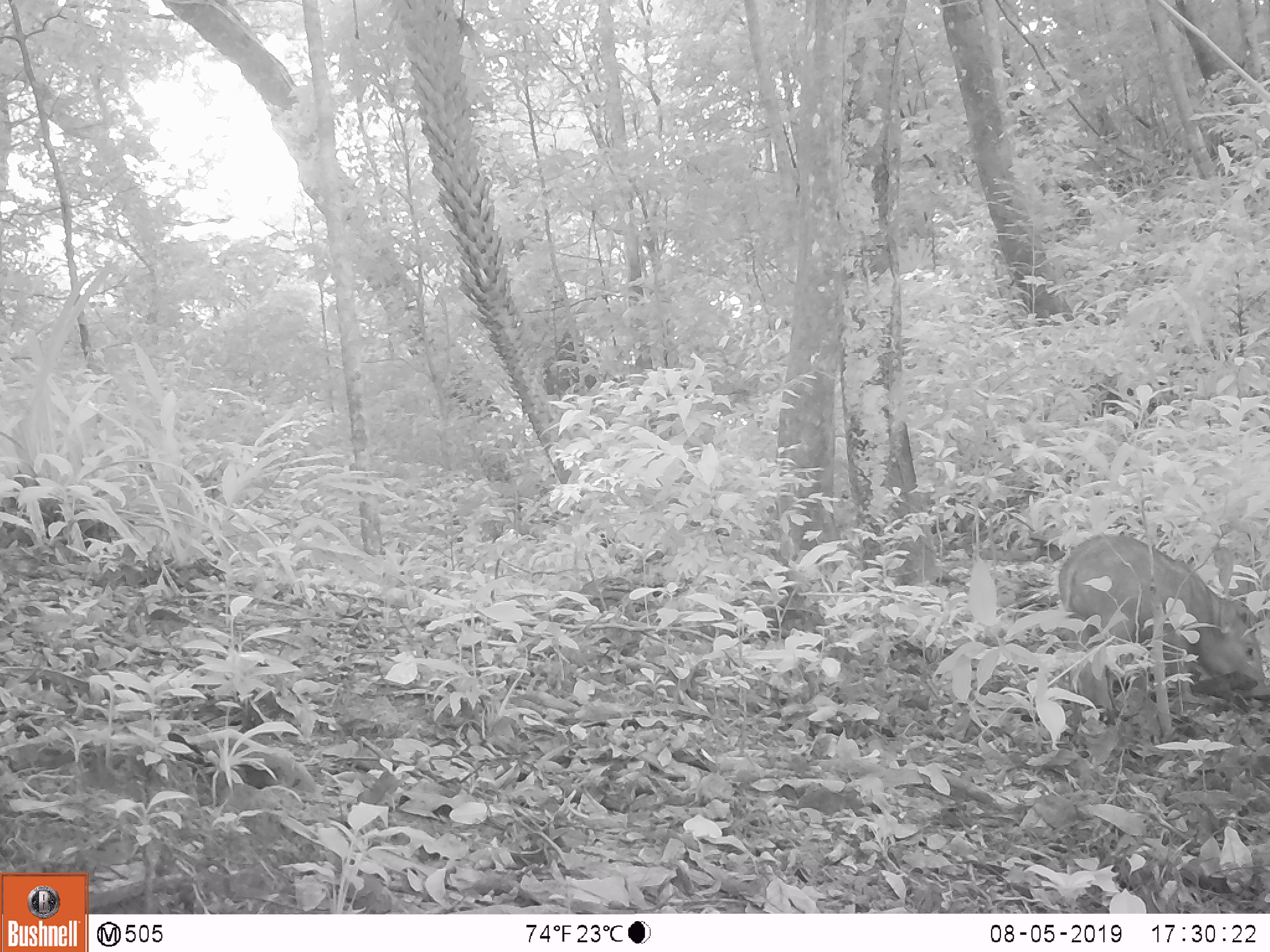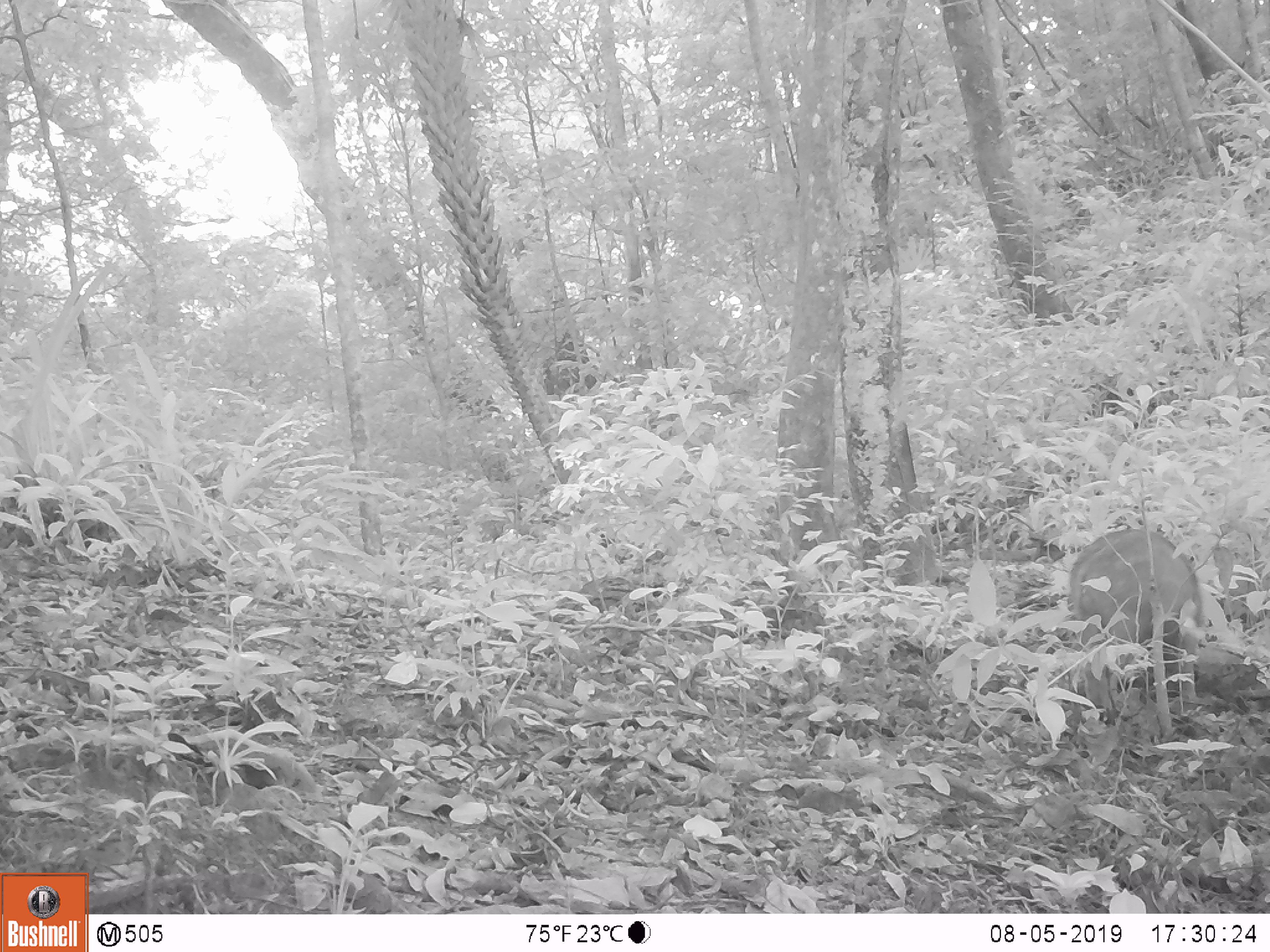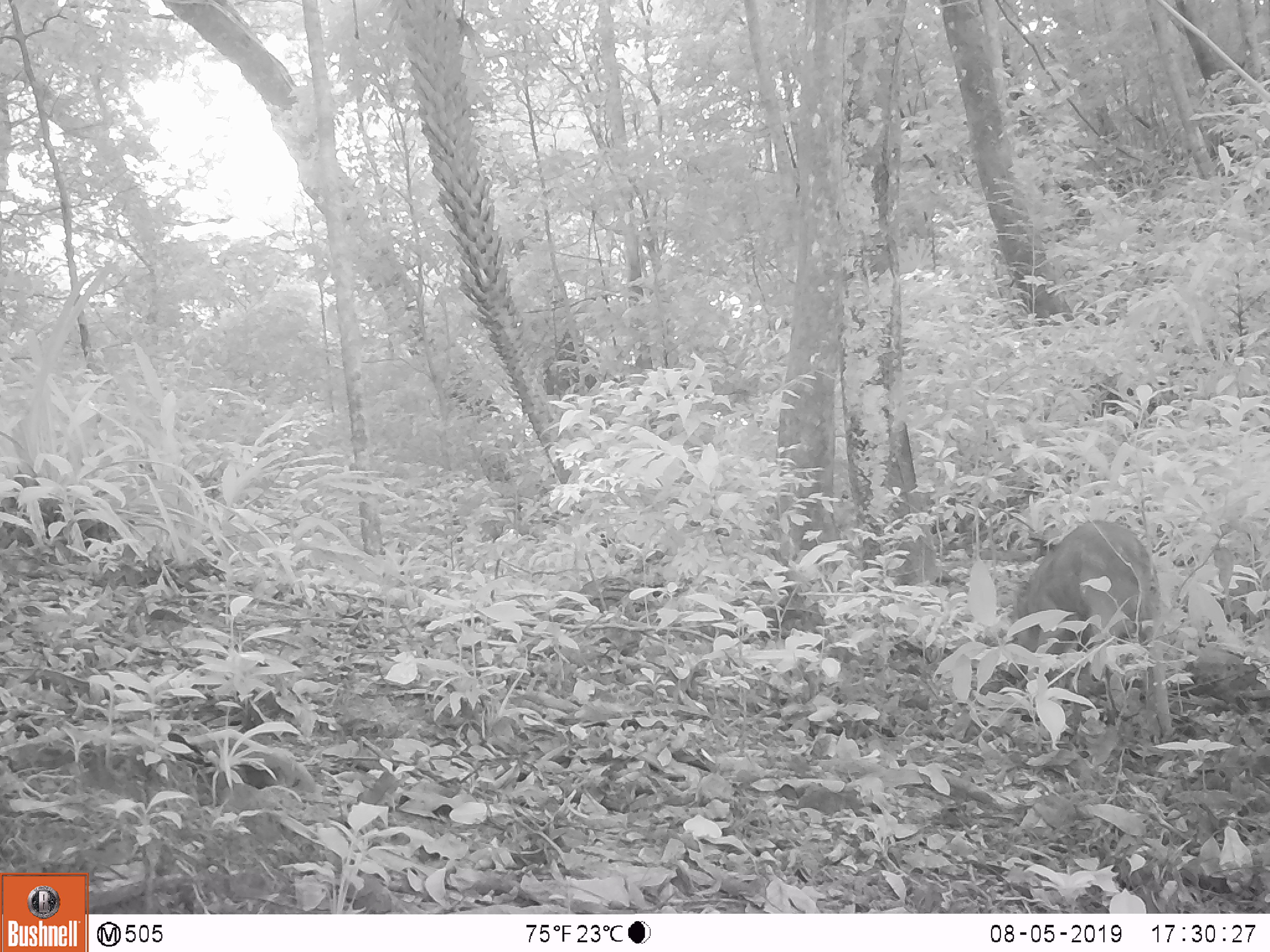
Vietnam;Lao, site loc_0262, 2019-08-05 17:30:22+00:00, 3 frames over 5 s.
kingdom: Animalia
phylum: Chordata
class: Mammalia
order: Artiodactyla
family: Suidae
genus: Sus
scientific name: Sus scrofa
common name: eurasian wild pig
Eurasian wild pig (Sus scrofa). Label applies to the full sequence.